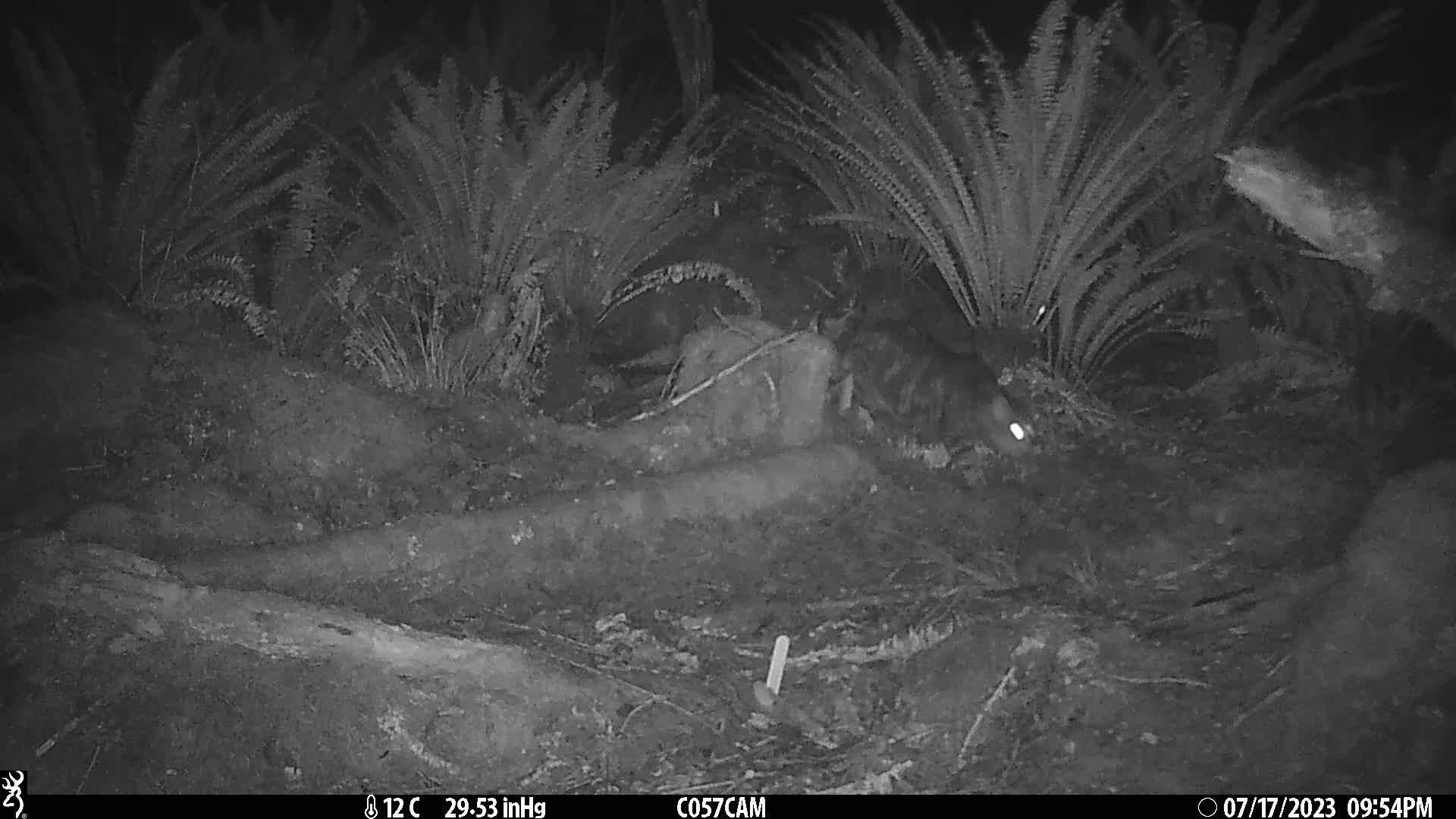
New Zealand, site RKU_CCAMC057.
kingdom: Animalia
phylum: Chordata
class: Mammalia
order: Carnivora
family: Felidae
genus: Felis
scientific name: Felis catus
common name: domestic cat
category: cat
Cat (domestic cat) (Felis catus).